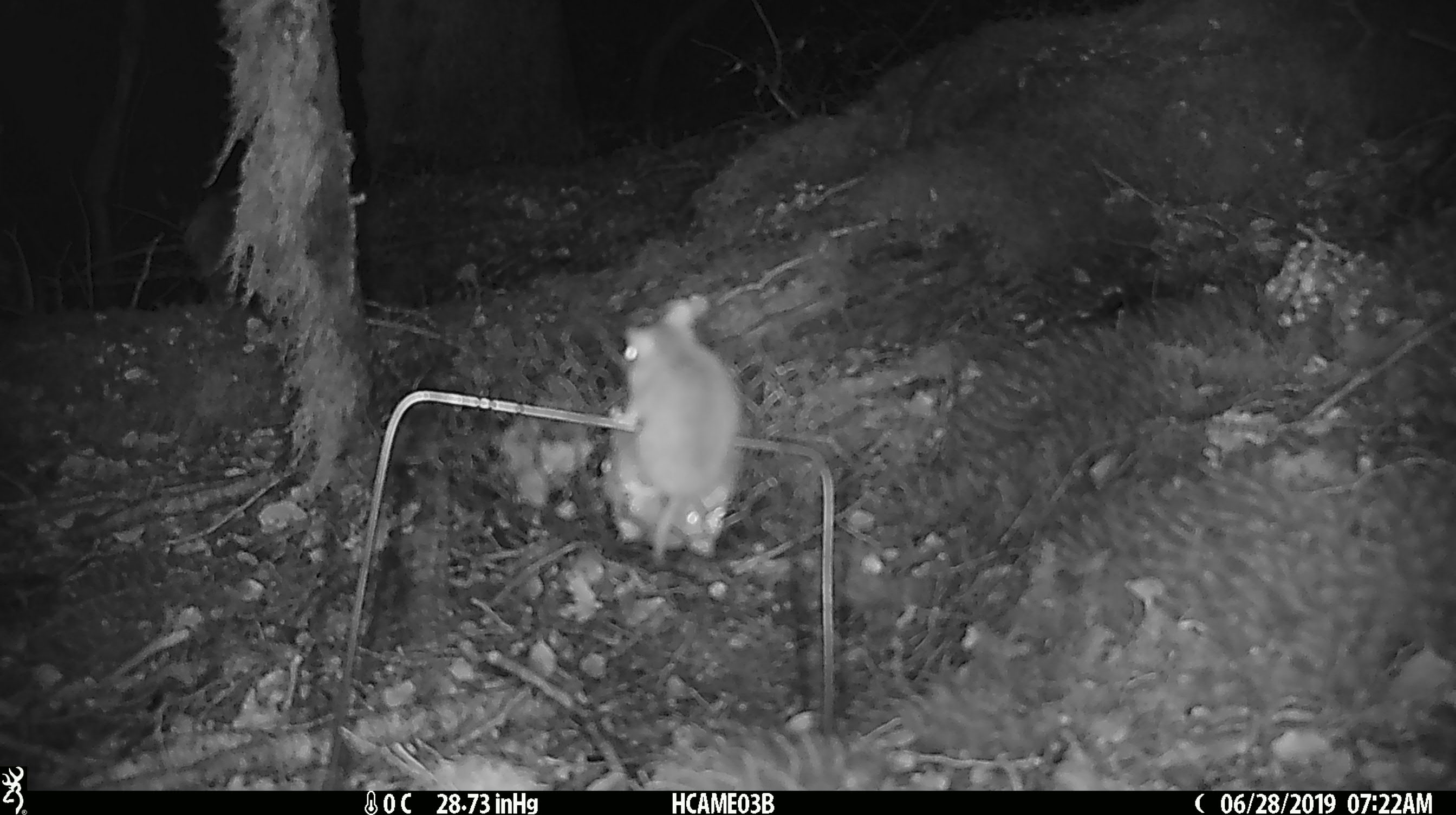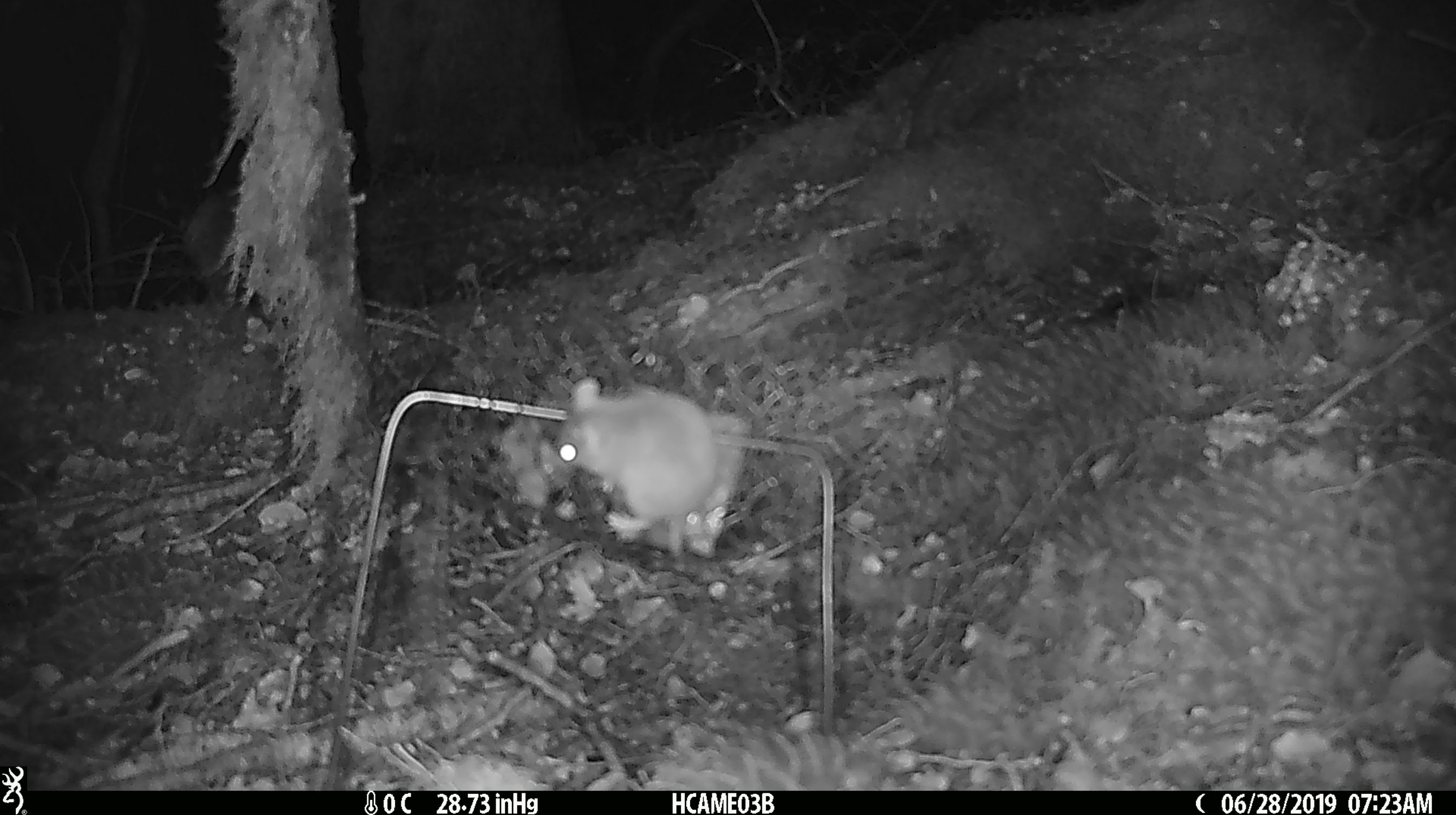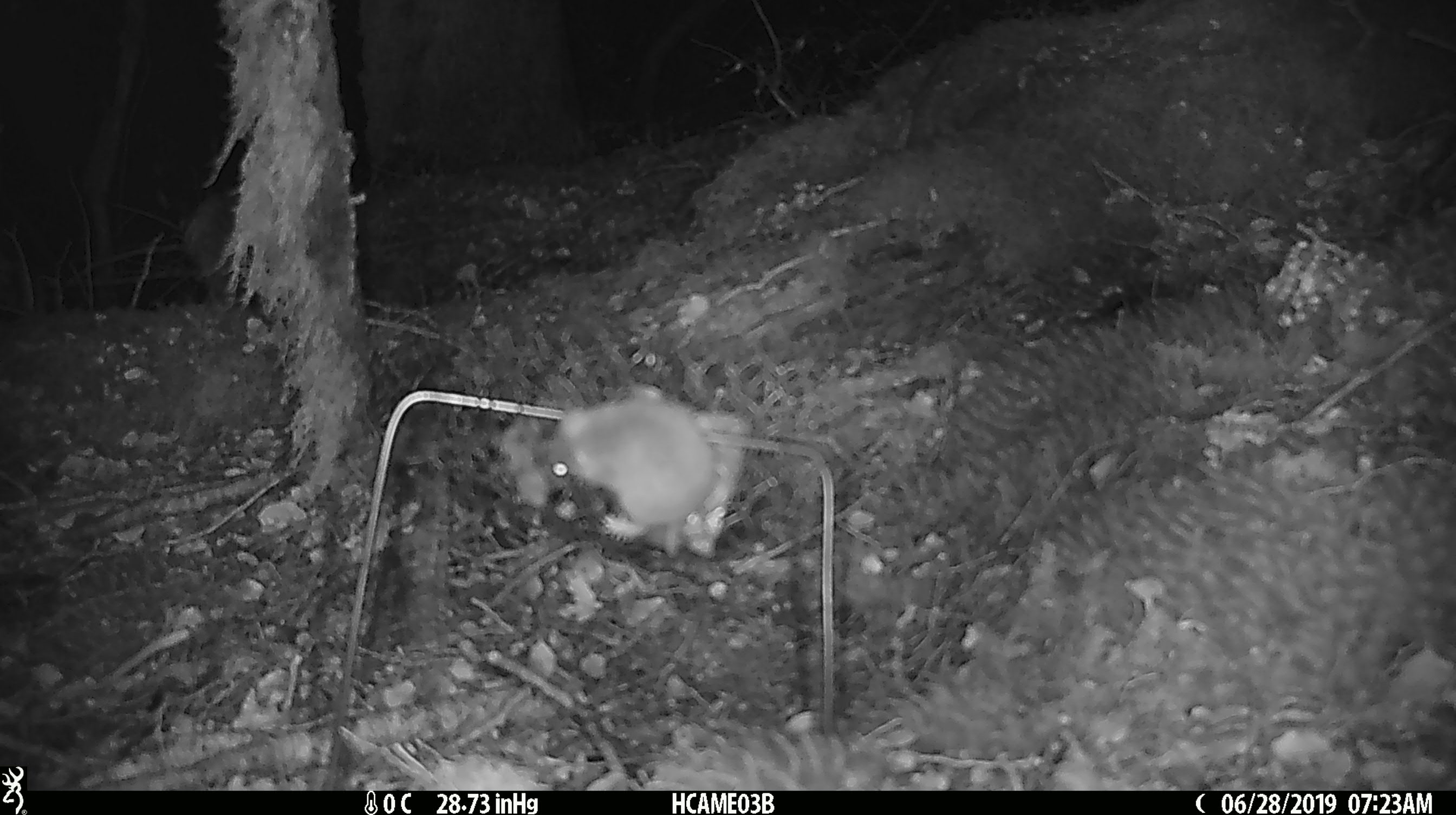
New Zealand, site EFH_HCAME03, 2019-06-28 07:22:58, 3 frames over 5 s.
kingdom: Animalia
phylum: Chordata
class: Mammalia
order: Rodentia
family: Muridae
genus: Mus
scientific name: Mus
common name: mouse